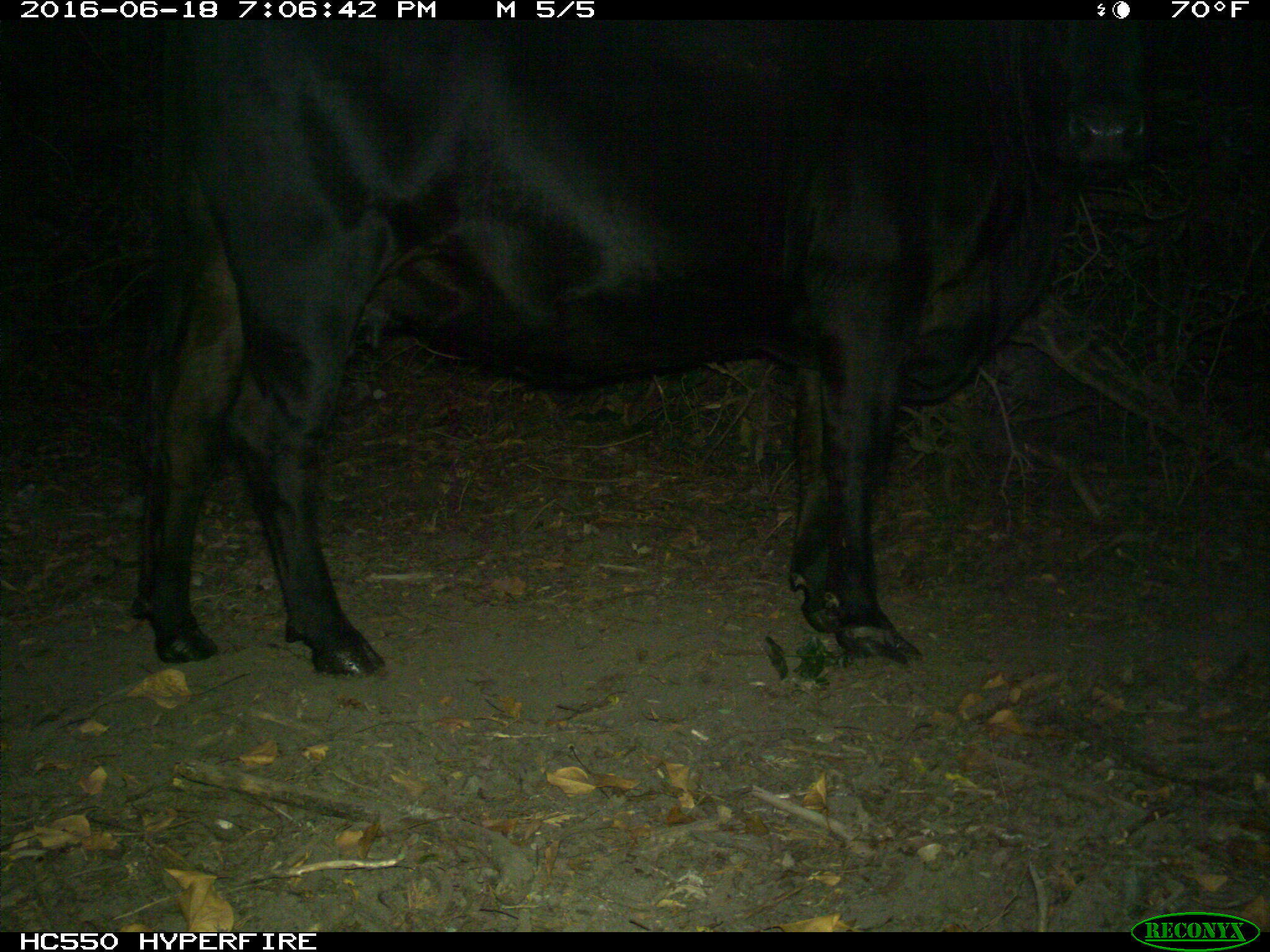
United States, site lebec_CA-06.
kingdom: Animalia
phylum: Chordata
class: Mammalia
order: Artiodactyla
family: Bovidae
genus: Bos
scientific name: Bos taurus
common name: domestic cow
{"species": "Bos taurus (domestic cow)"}